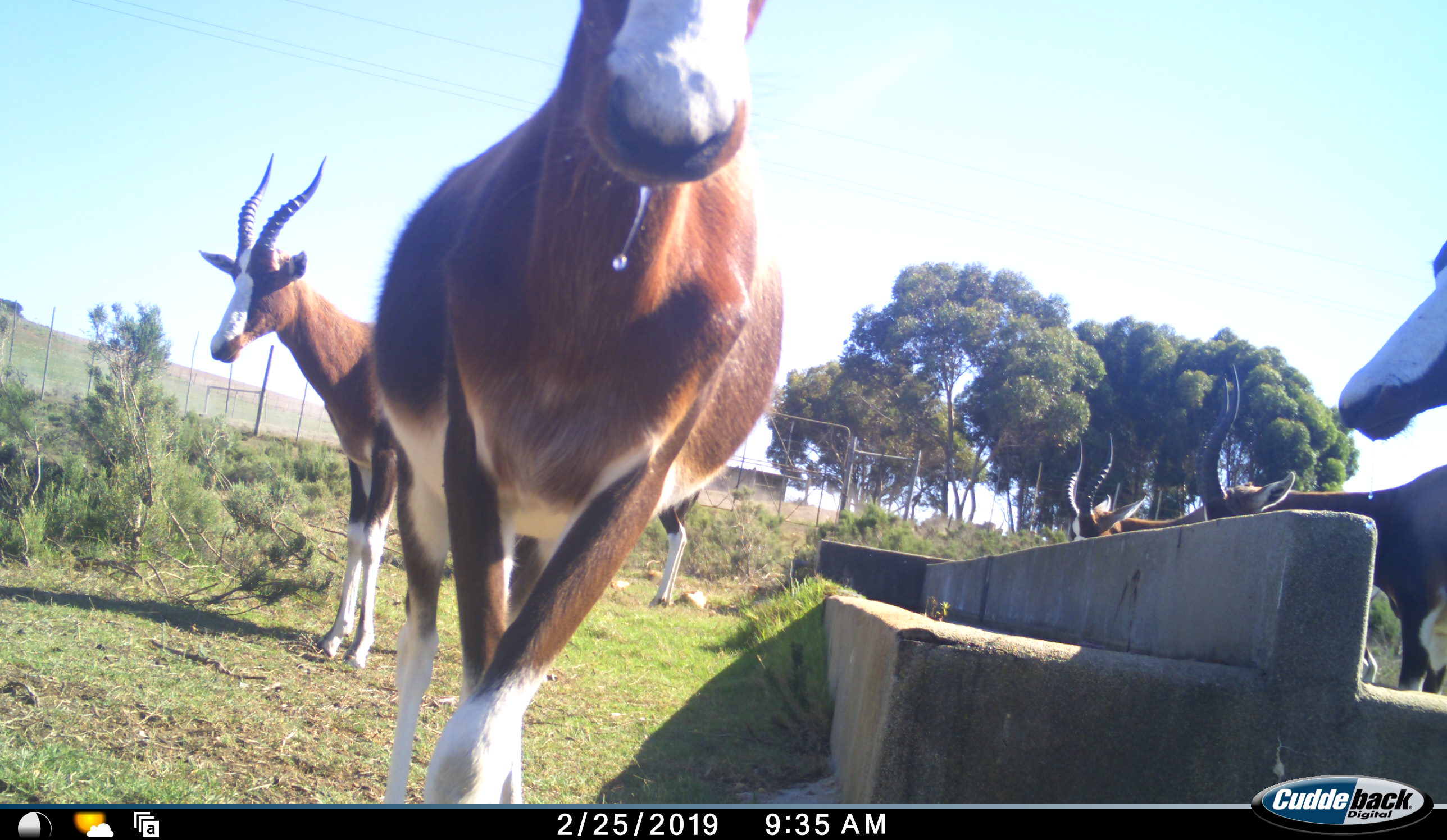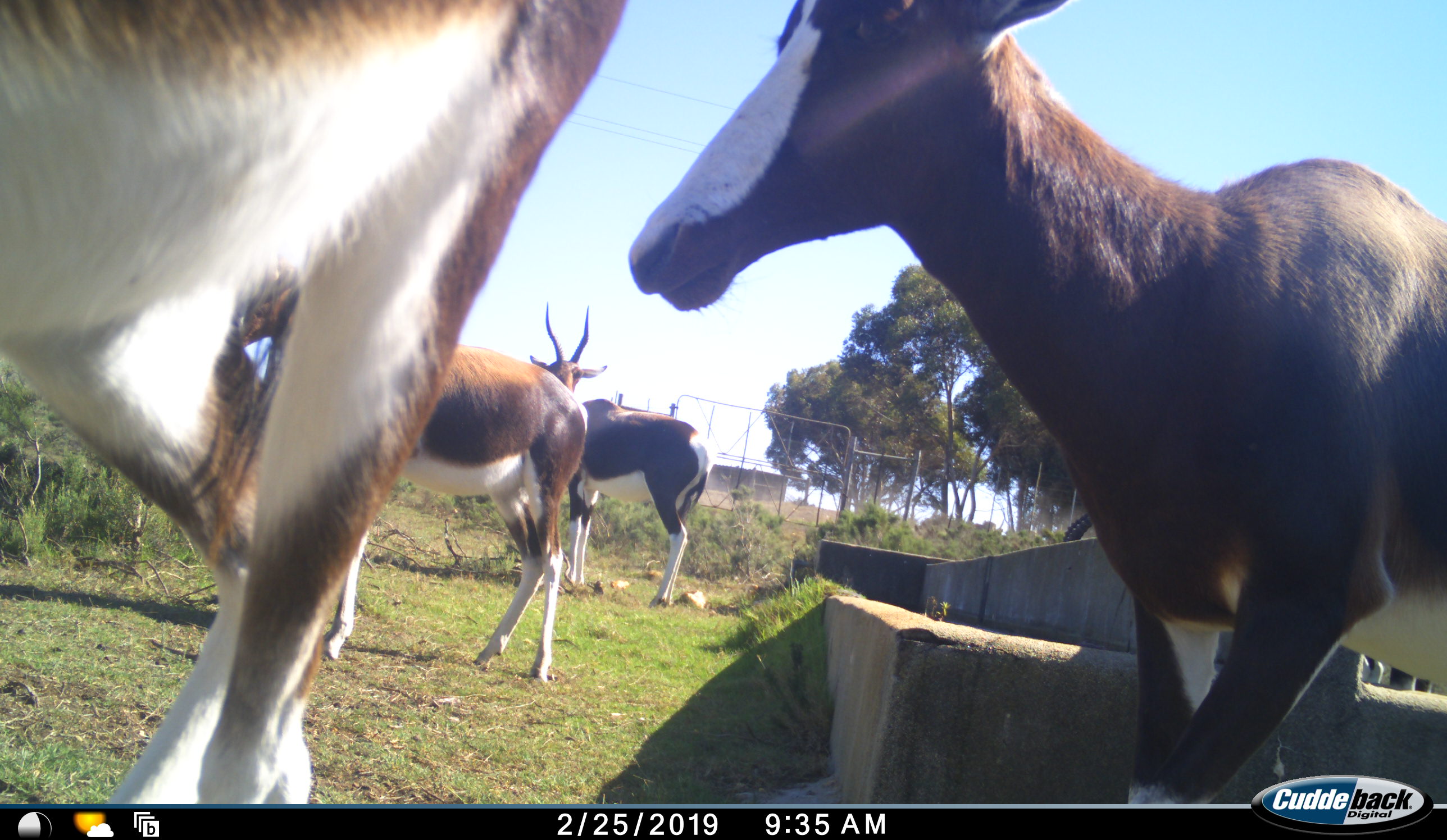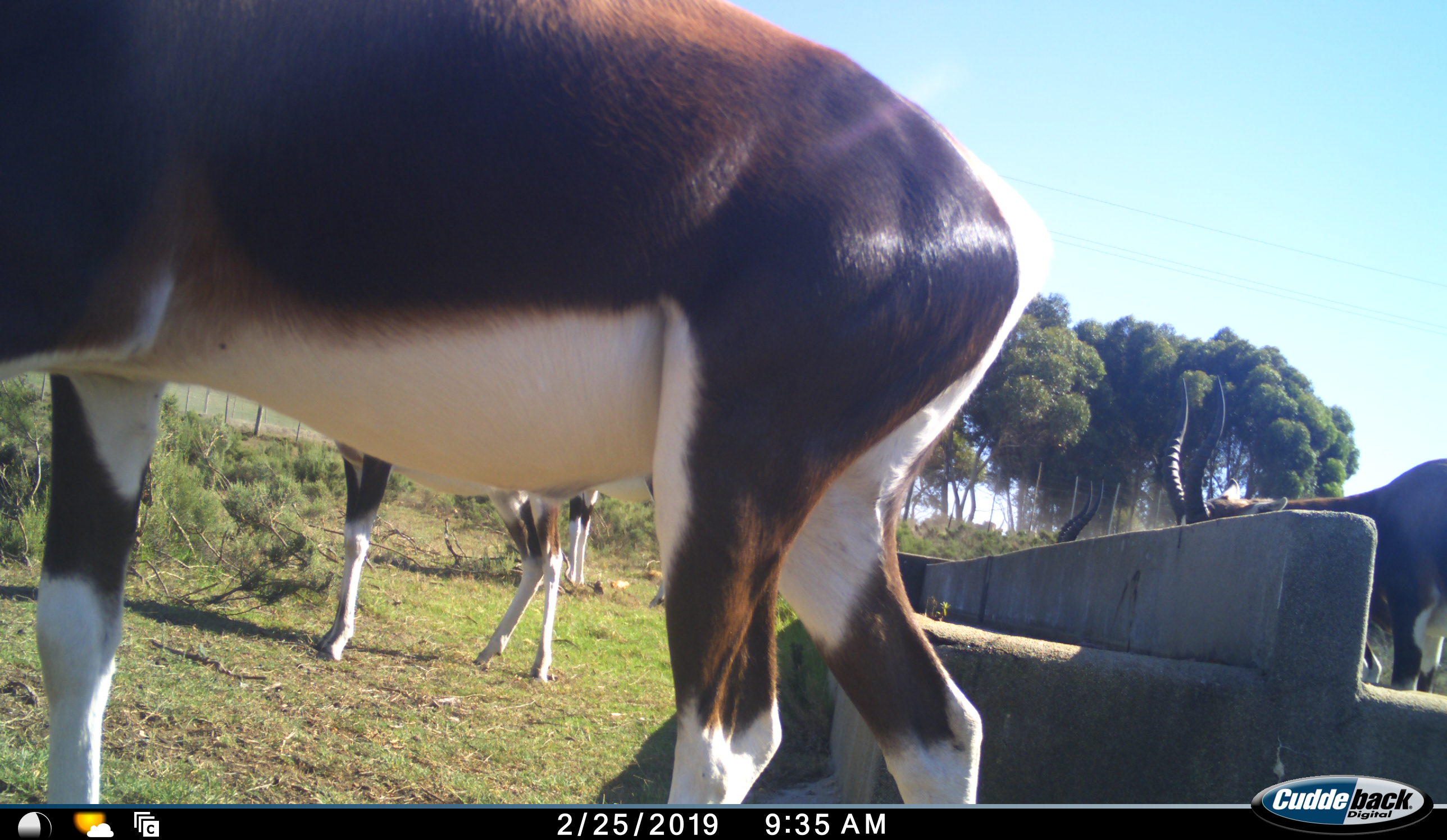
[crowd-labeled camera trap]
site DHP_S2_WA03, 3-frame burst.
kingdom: Animalia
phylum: Chordata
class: Mammalia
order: Artiodactyla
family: Bovidae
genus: Damaliscus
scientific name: Damaliscus pygargus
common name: bontebok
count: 6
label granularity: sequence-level